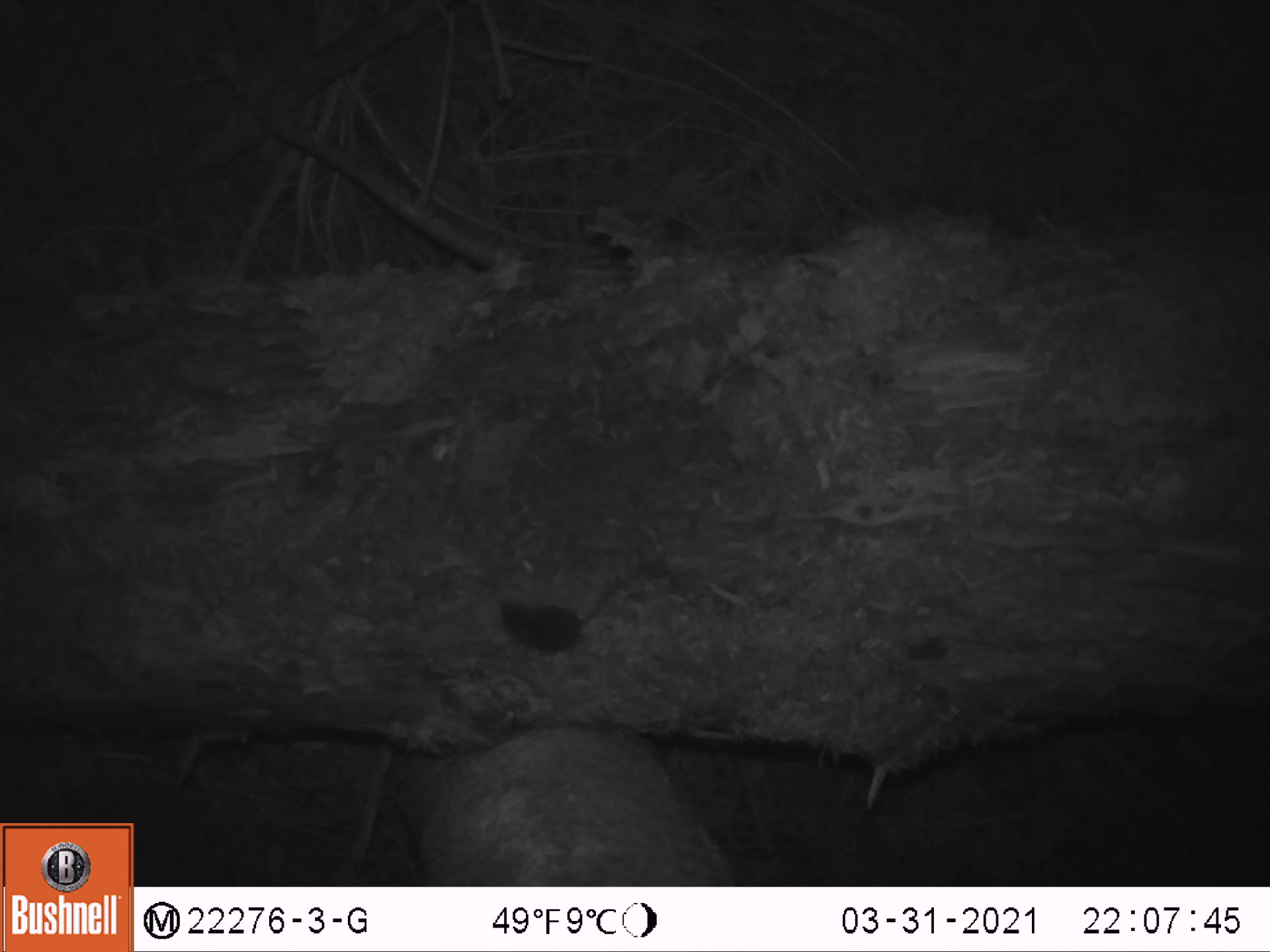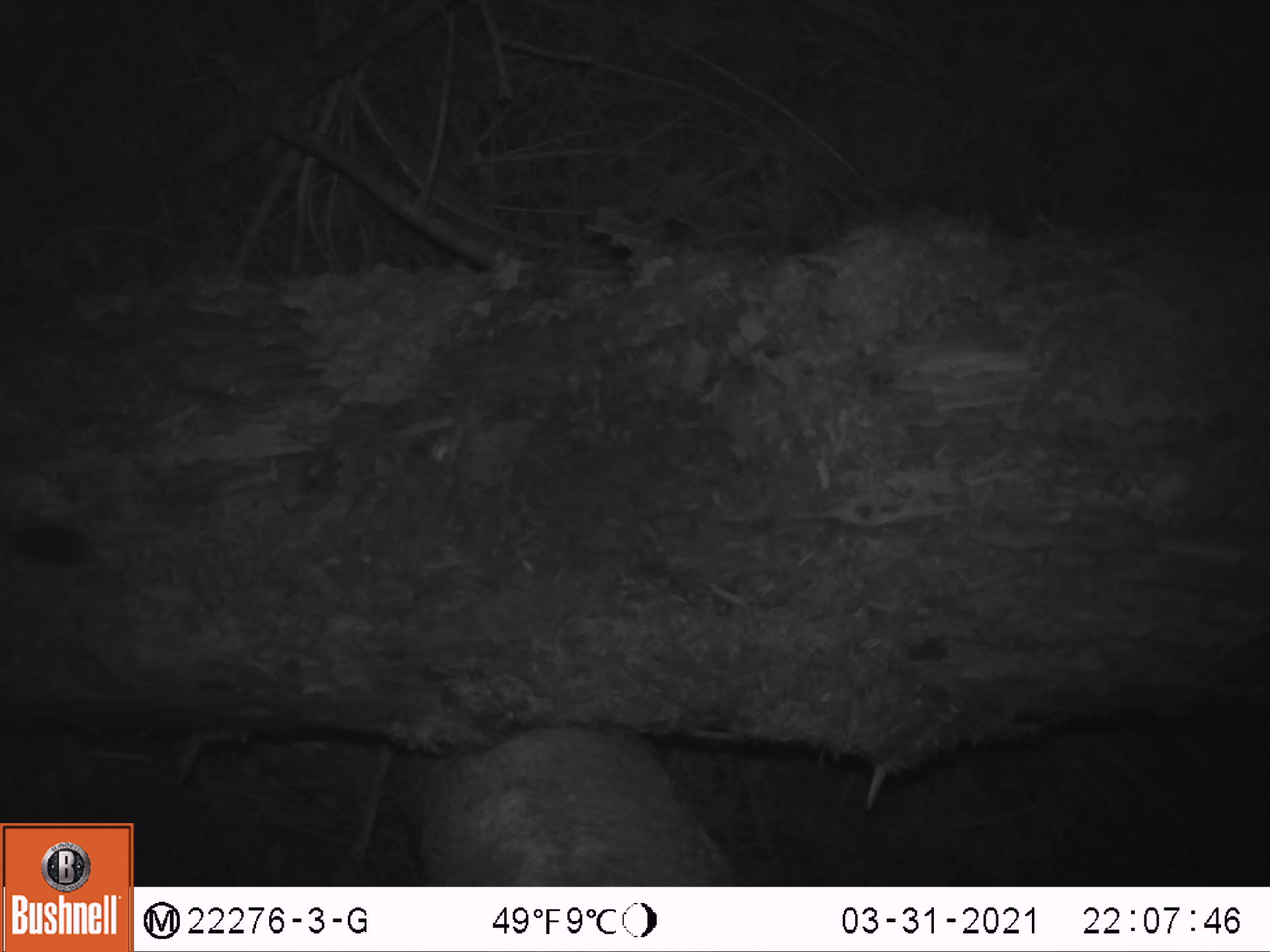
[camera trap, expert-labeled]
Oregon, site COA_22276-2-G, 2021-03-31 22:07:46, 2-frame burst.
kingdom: Animalia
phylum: Chordata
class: Mammalia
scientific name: Mammalia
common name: small mammal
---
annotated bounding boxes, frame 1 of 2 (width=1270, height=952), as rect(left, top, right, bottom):
small mammal: rect(450, 534, 705, 667)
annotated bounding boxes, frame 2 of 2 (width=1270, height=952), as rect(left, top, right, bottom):
small mammal: rect(0, 470, 194, 597)